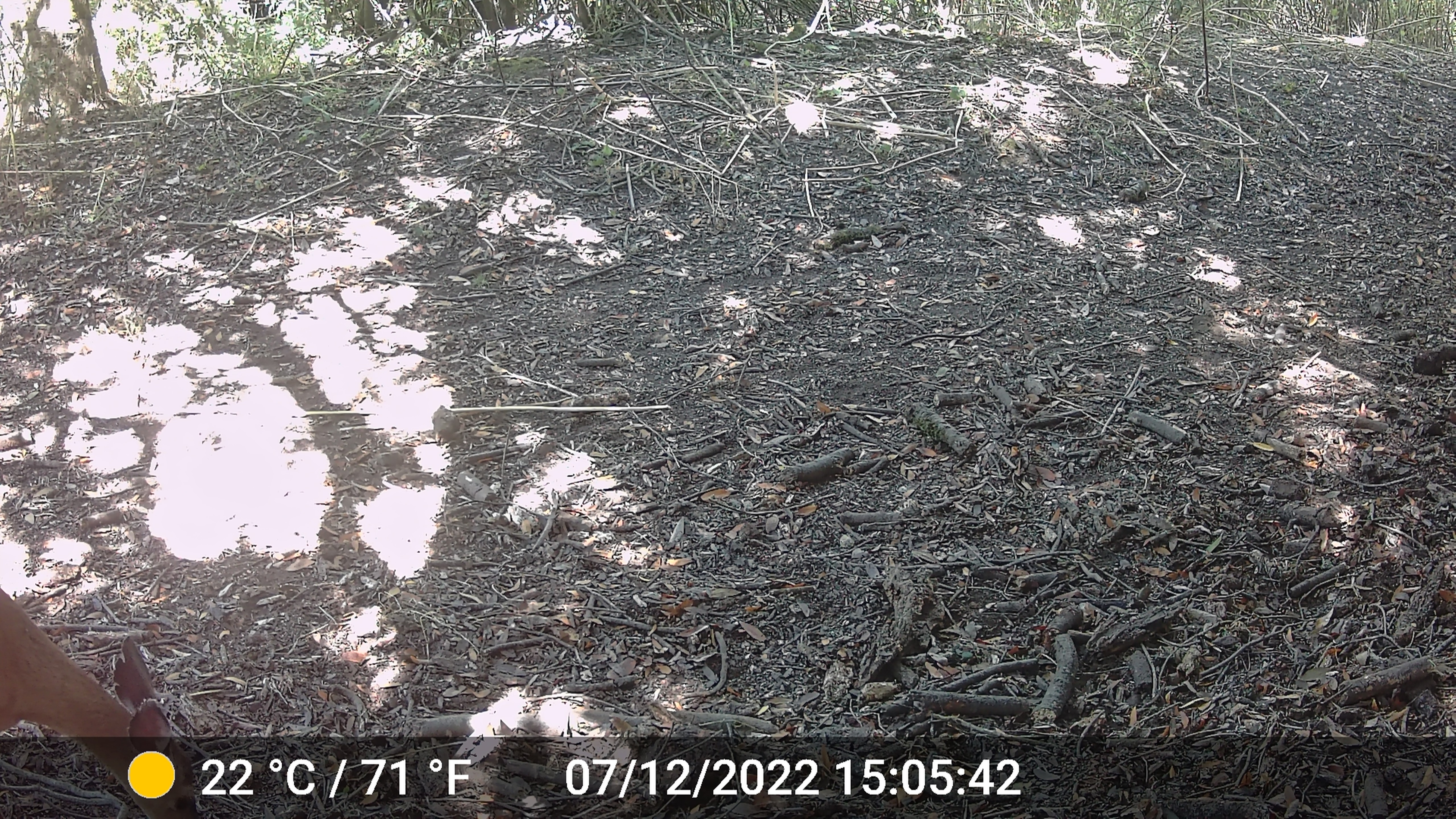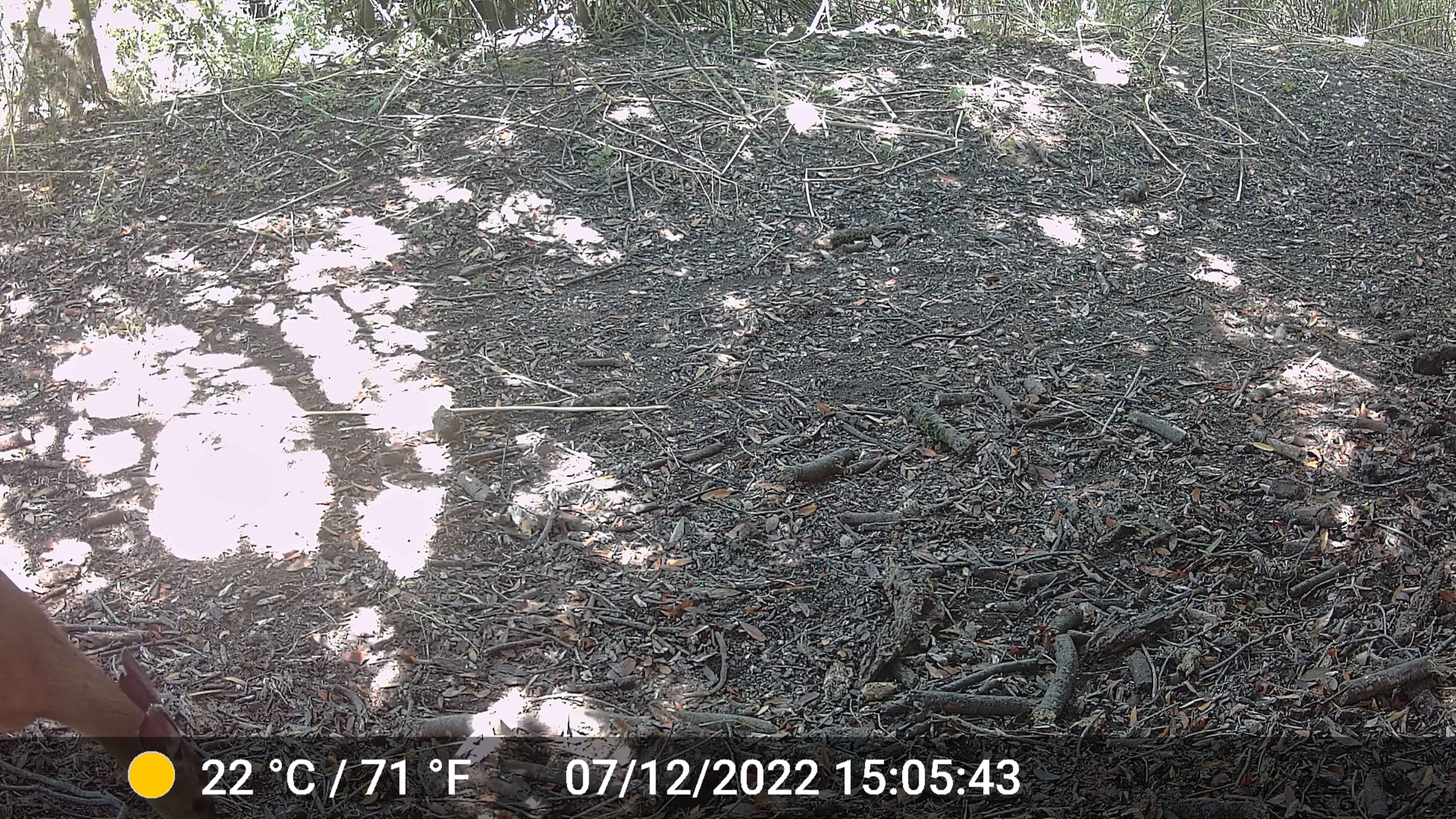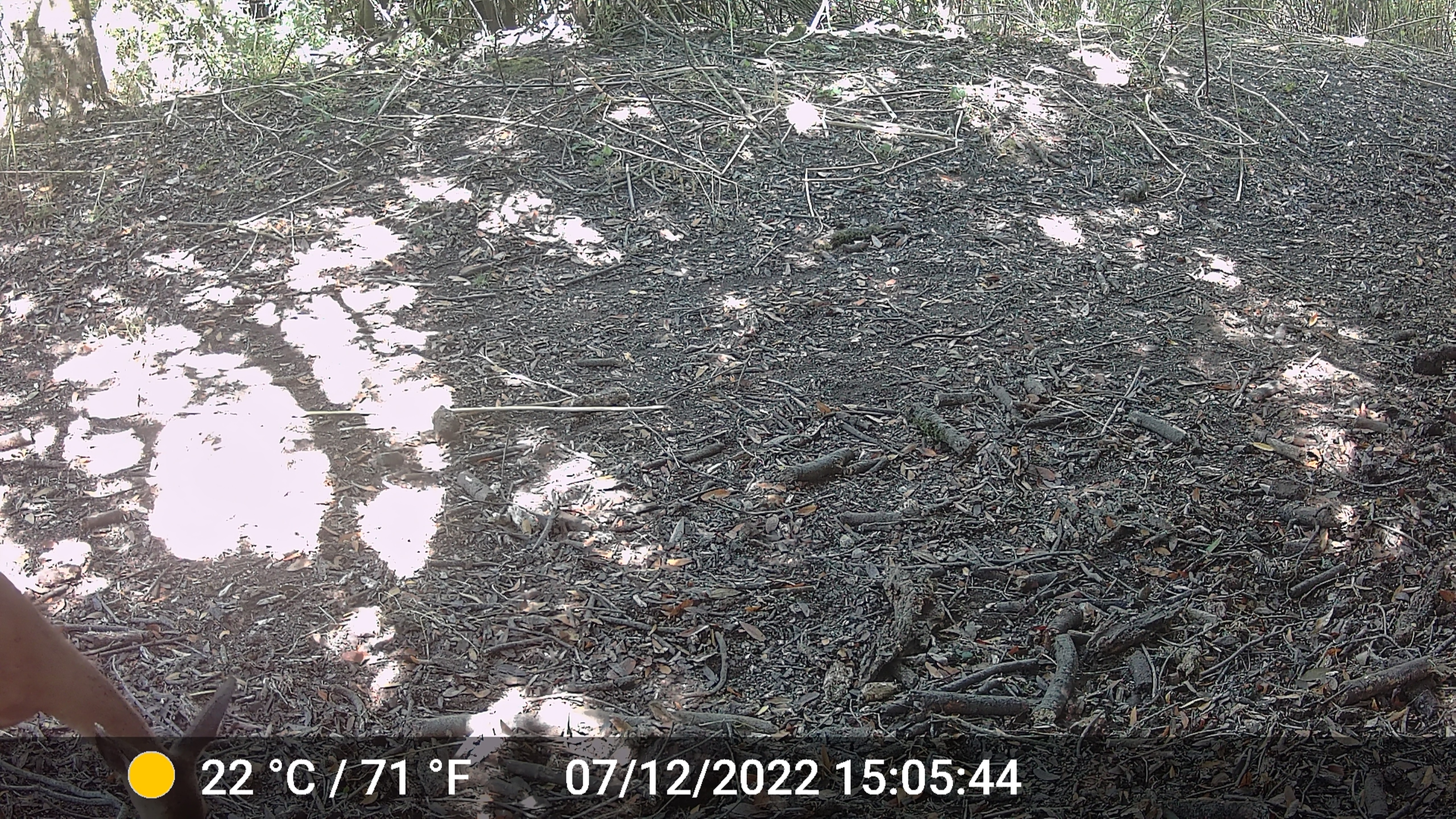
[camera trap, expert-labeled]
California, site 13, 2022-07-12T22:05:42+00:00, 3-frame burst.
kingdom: Animalia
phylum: Chordata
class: Mammalia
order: Artiodactyla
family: Cervidae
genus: Odocoileus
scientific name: Odocoileus hemionus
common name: mule deer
Mule deer (Odocoileus hemionus).